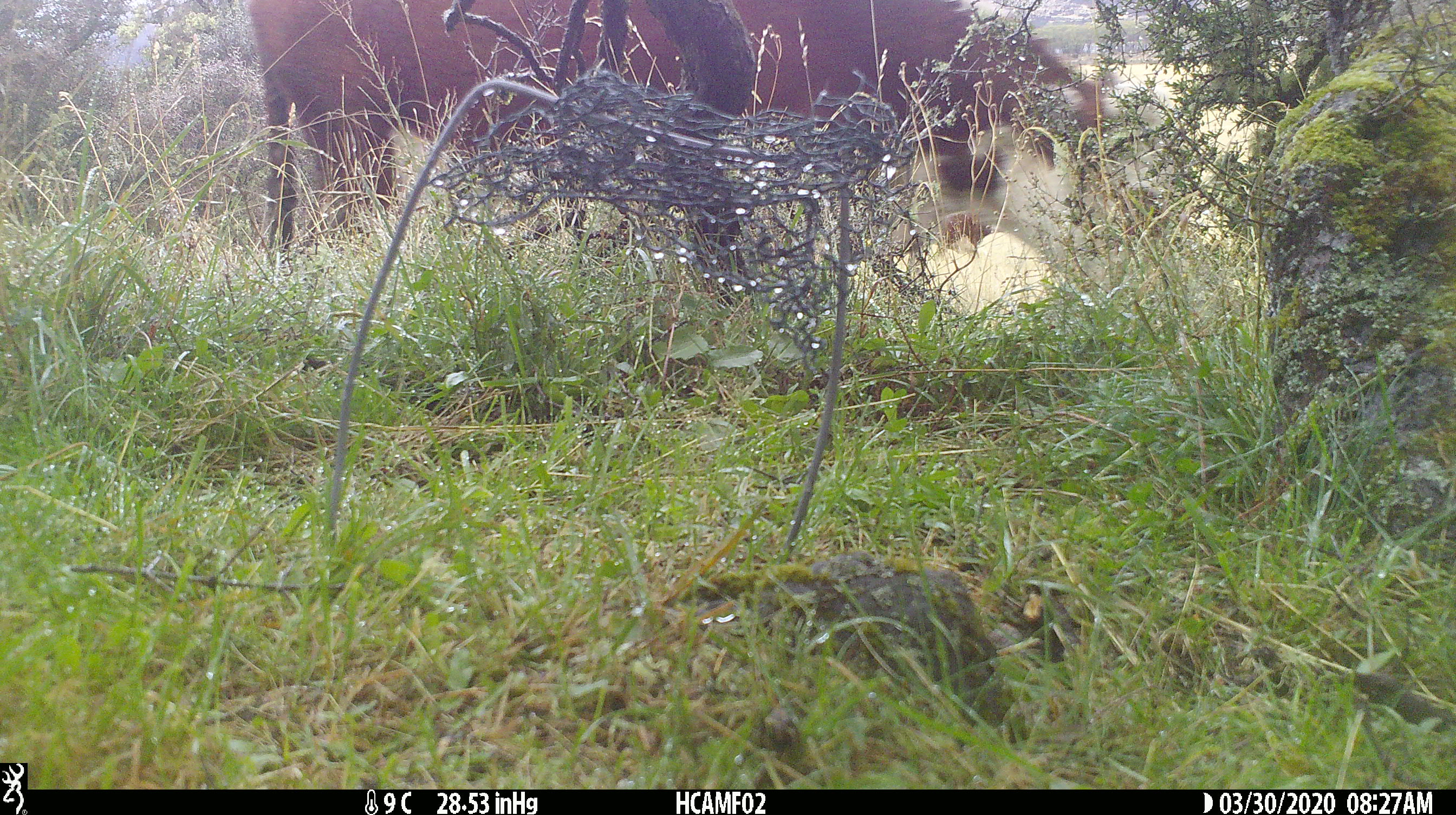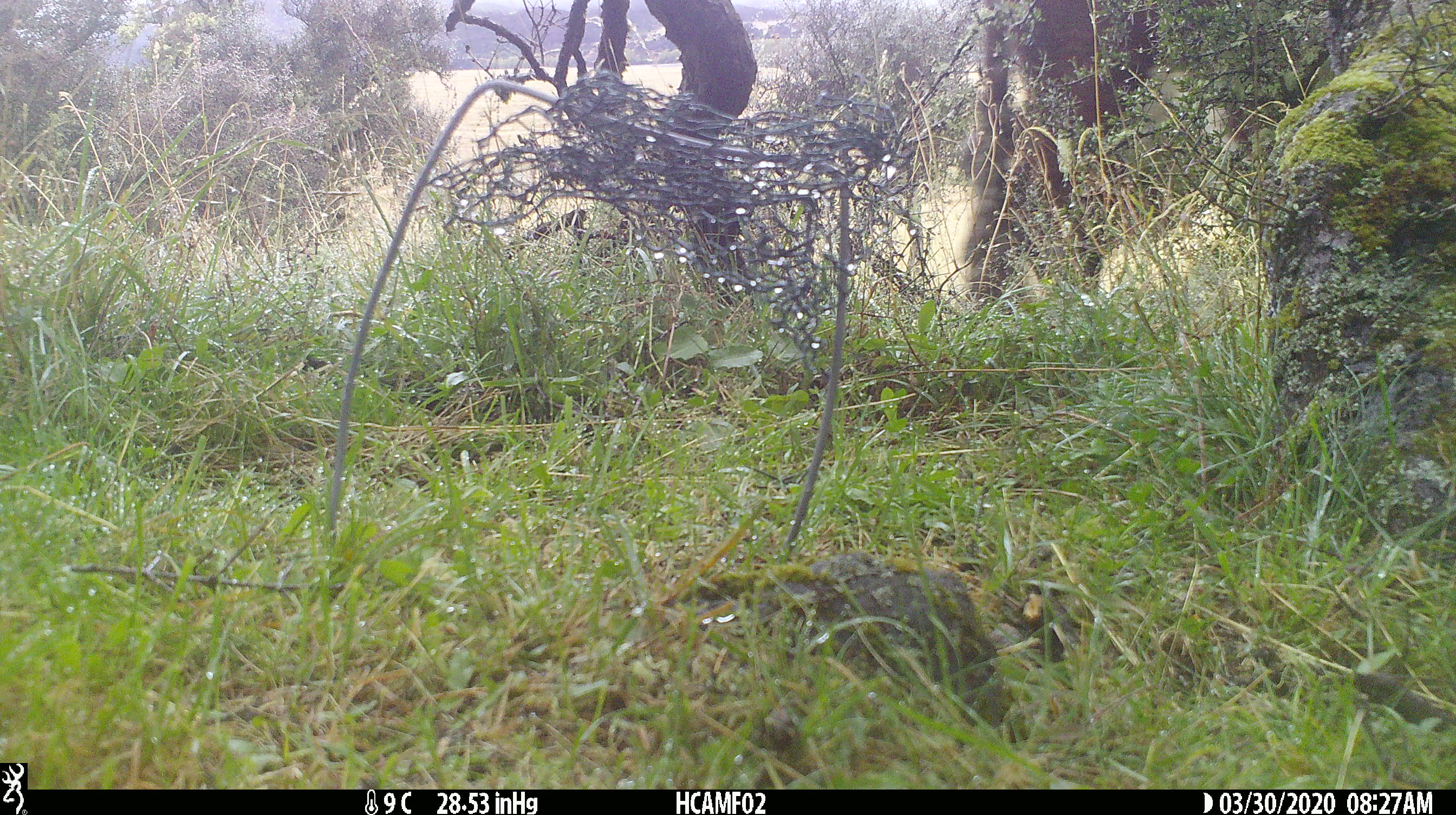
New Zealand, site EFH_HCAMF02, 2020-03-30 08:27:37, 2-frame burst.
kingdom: Animalia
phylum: Chordata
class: Mammalia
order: Artiodactyla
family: Bovidae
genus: Bos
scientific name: Bos taurus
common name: domestic cow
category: cow